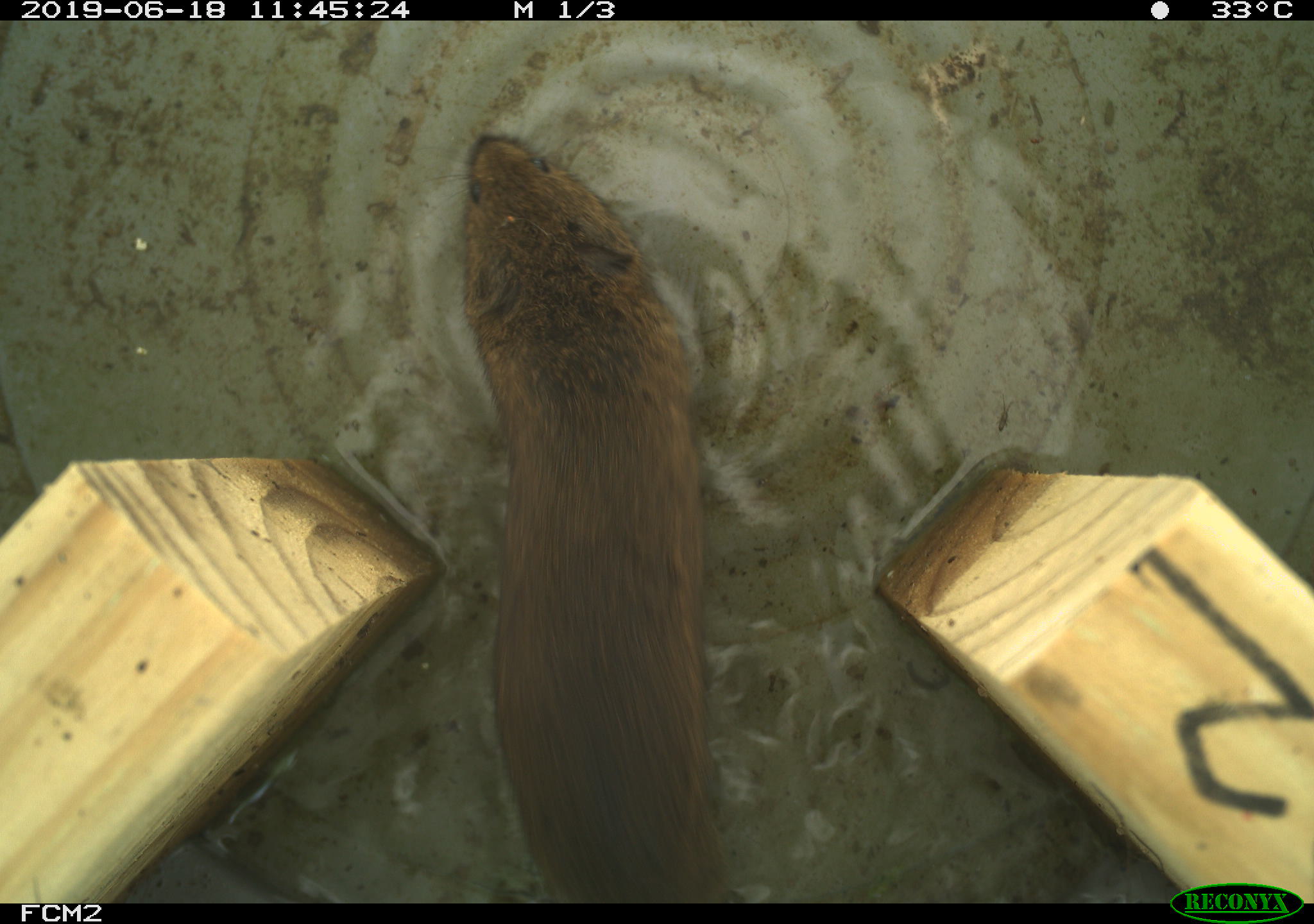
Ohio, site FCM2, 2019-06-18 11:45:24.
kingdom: Animalia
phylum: Chordata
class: Mammalia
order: Rodentia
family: Cricetidae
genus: Microtus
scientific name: Microtus pennsylvanicus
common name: meadow vole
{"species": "meadow vole (Microtus pennsylvanicus)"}